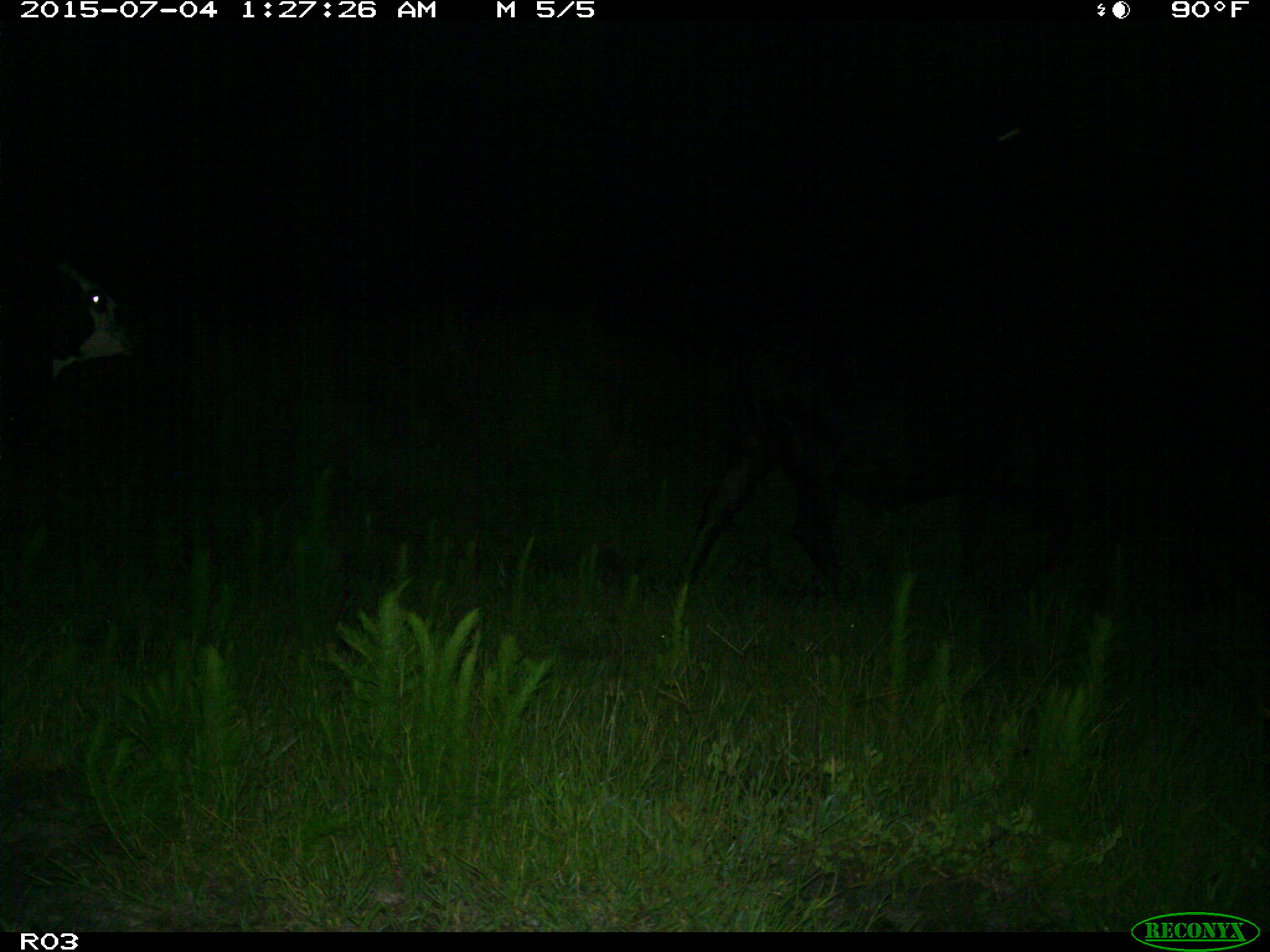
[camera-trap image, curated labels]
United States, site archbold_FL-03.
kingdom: Animalia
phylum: Chordata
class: Mammalia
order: Artiodactyla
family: Bovidae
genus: Bos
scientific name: Bos taurus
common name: domestic cow